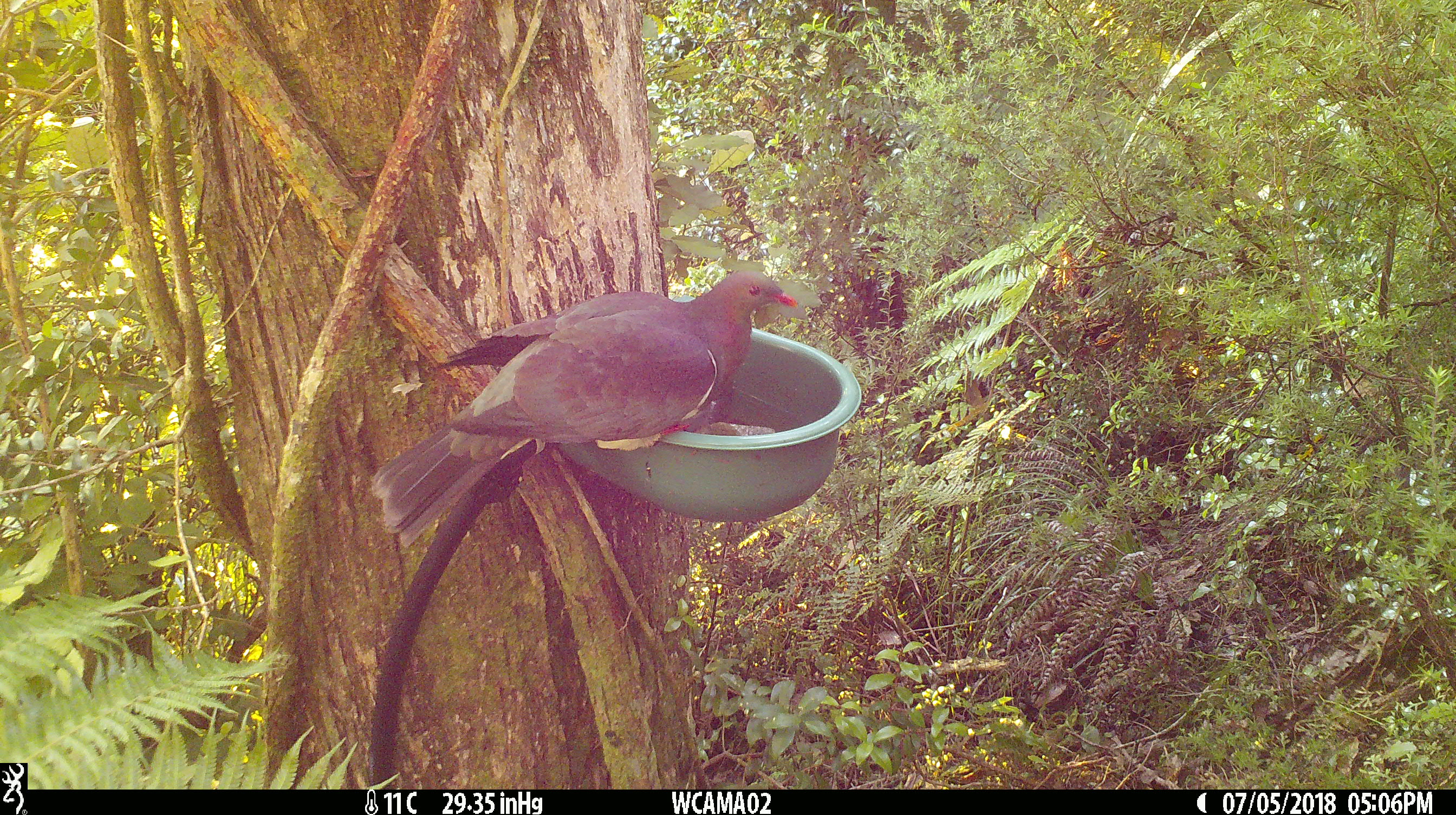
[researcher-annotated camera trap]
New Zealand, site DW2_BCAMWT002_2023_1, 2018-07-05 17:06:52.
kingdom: Animalia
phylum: Chordata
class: Aves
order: Columbiformes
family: Columbidae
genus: Hemiphaga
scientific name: Hemiphaga novaeseelandiae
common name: new zealand pigeon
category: kereru